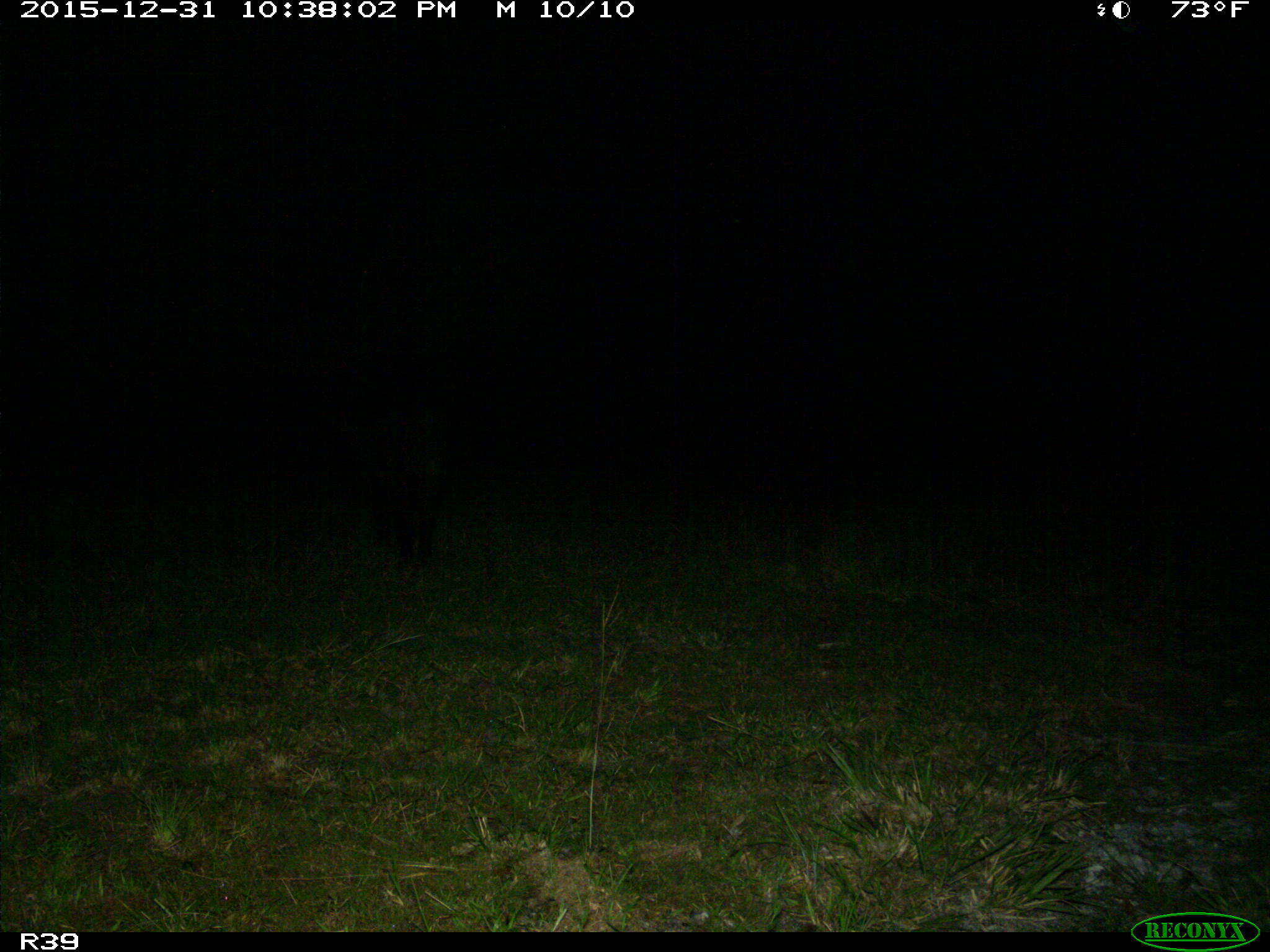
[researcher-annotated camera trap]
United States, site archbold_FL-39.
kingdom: Animalia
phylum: Chordata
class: Mammalia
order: Artiodactyla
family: Suidae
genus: Sus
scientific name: Sus scrofa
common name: wild boar